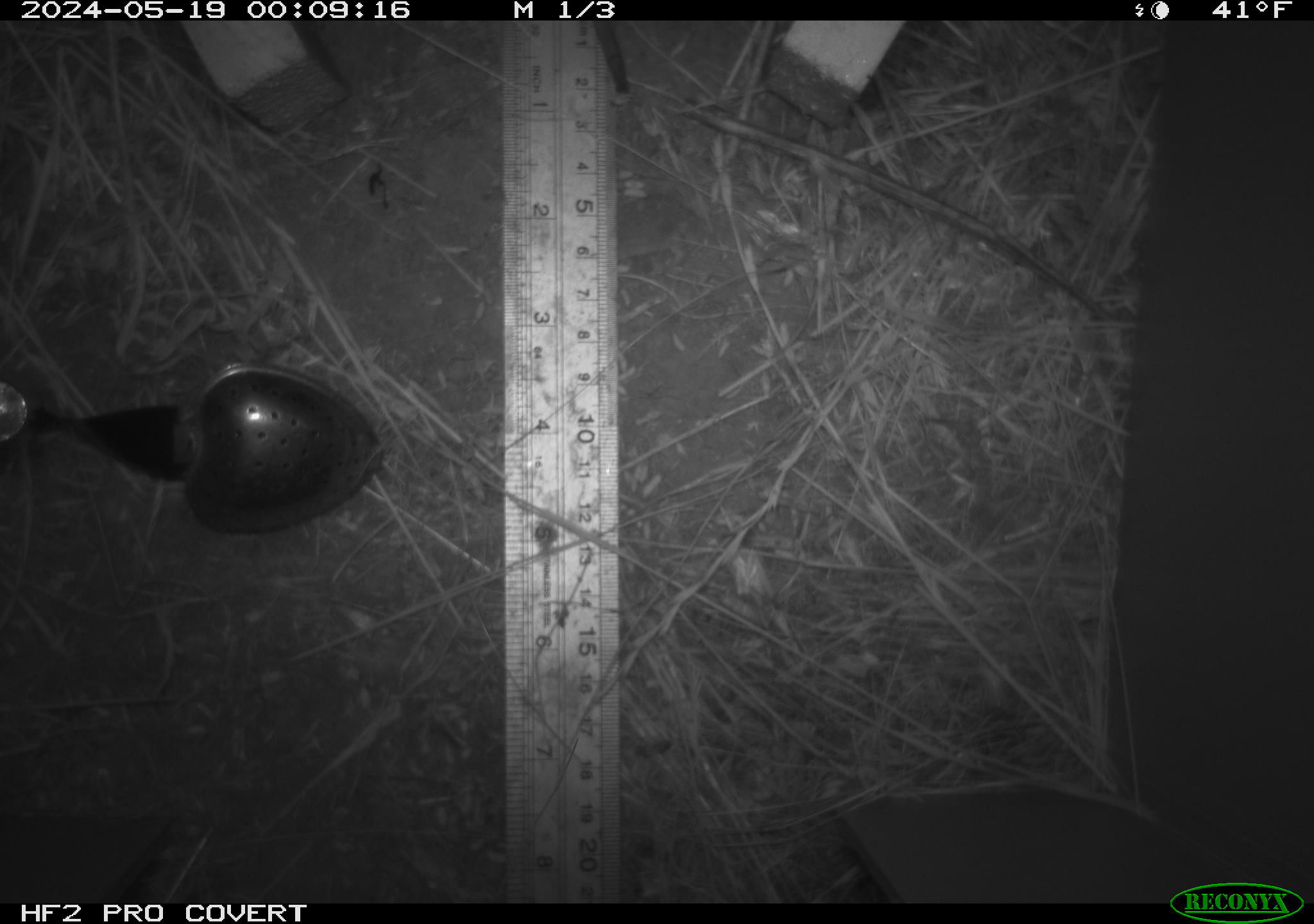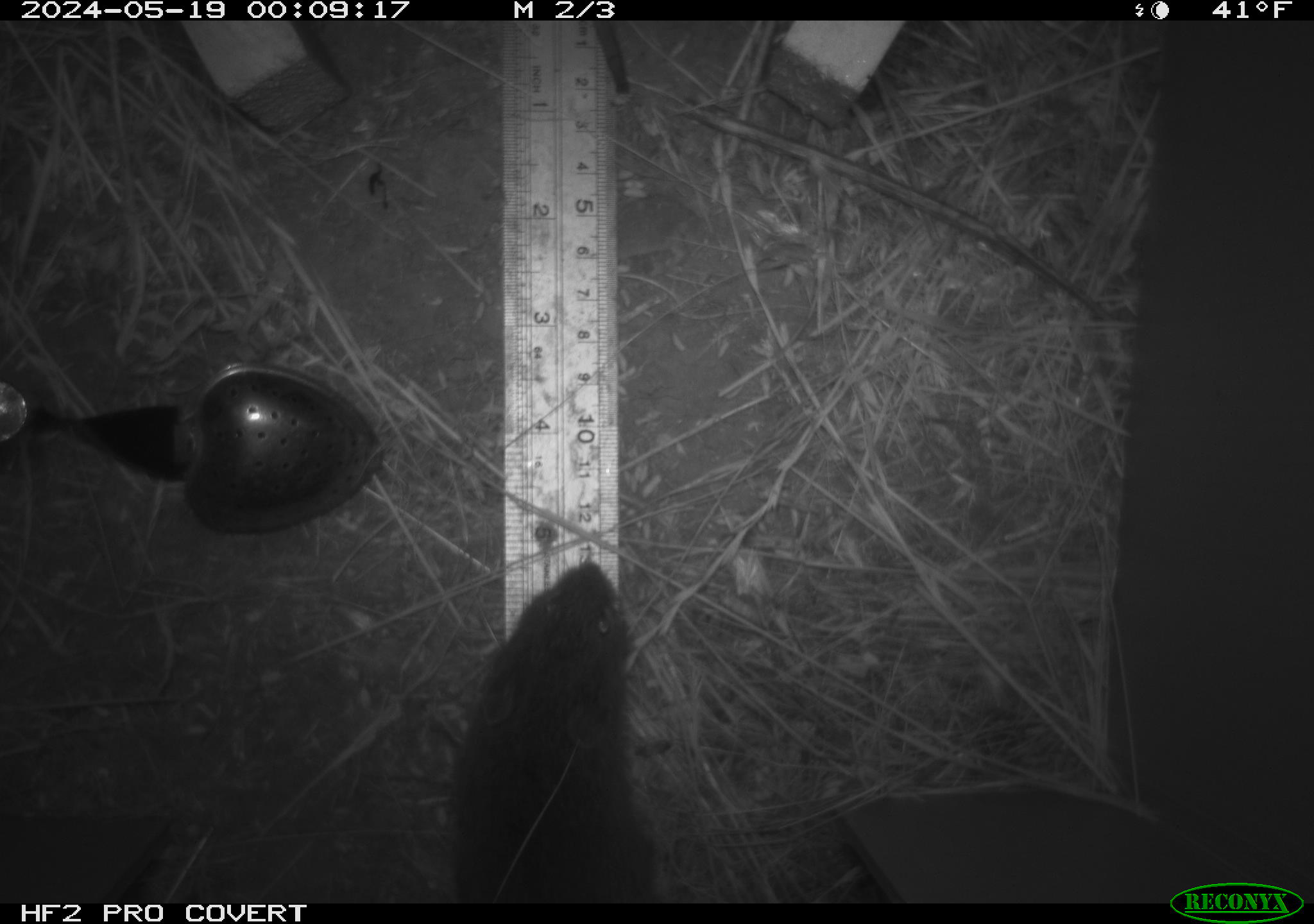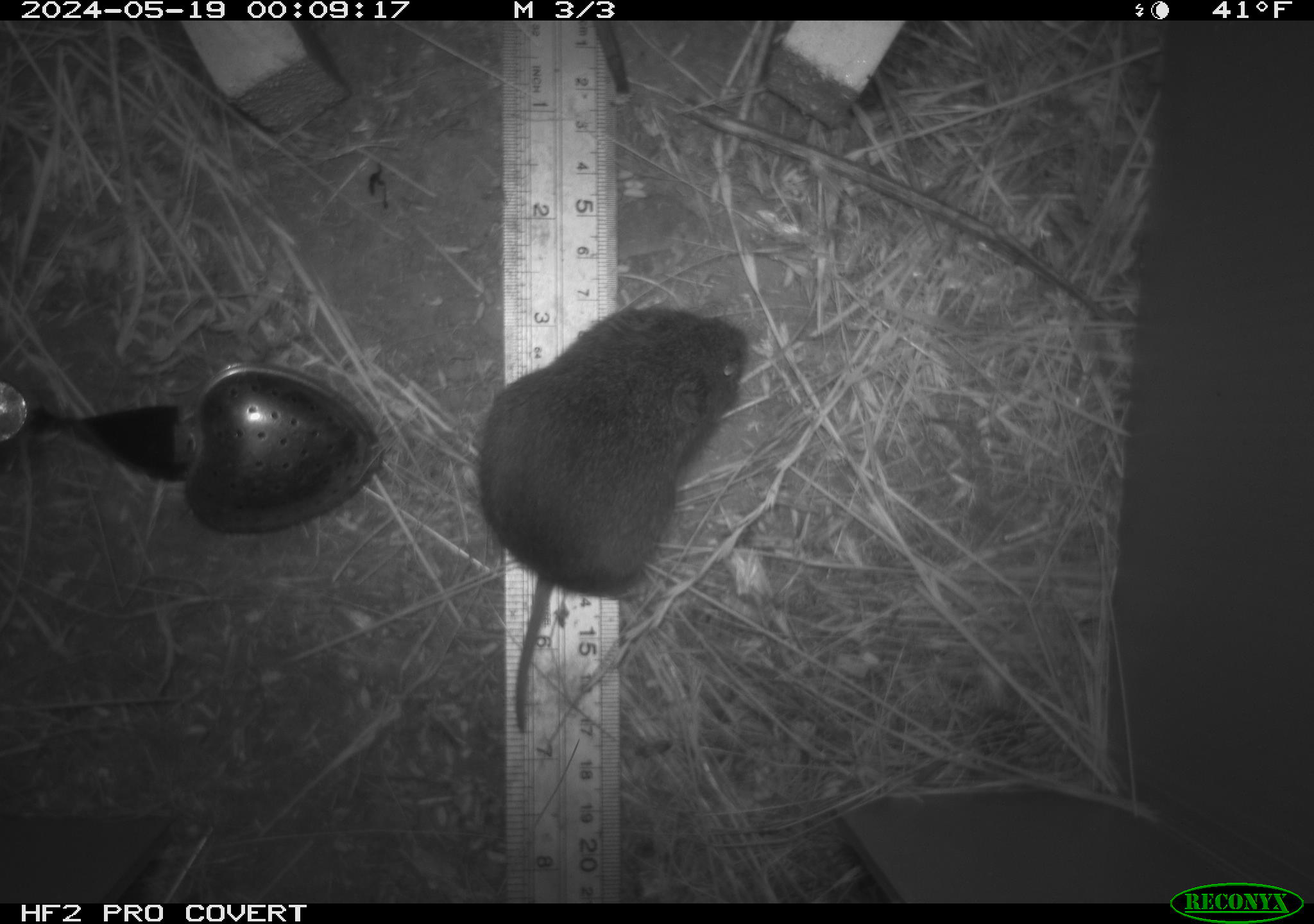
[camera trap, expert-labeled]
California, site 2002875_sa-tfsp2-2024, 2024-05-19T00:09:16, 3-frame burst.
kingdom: Animalia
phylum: Chordata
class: Mammalia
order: Rodentia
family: Cricetidae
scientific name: Arvicolinae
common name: voles, lemmings, and muskrats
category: arvicolinae subfamily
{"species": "arvicolinae subfamily (voles, lemmings, and muskrats) (Arvicolinae)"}